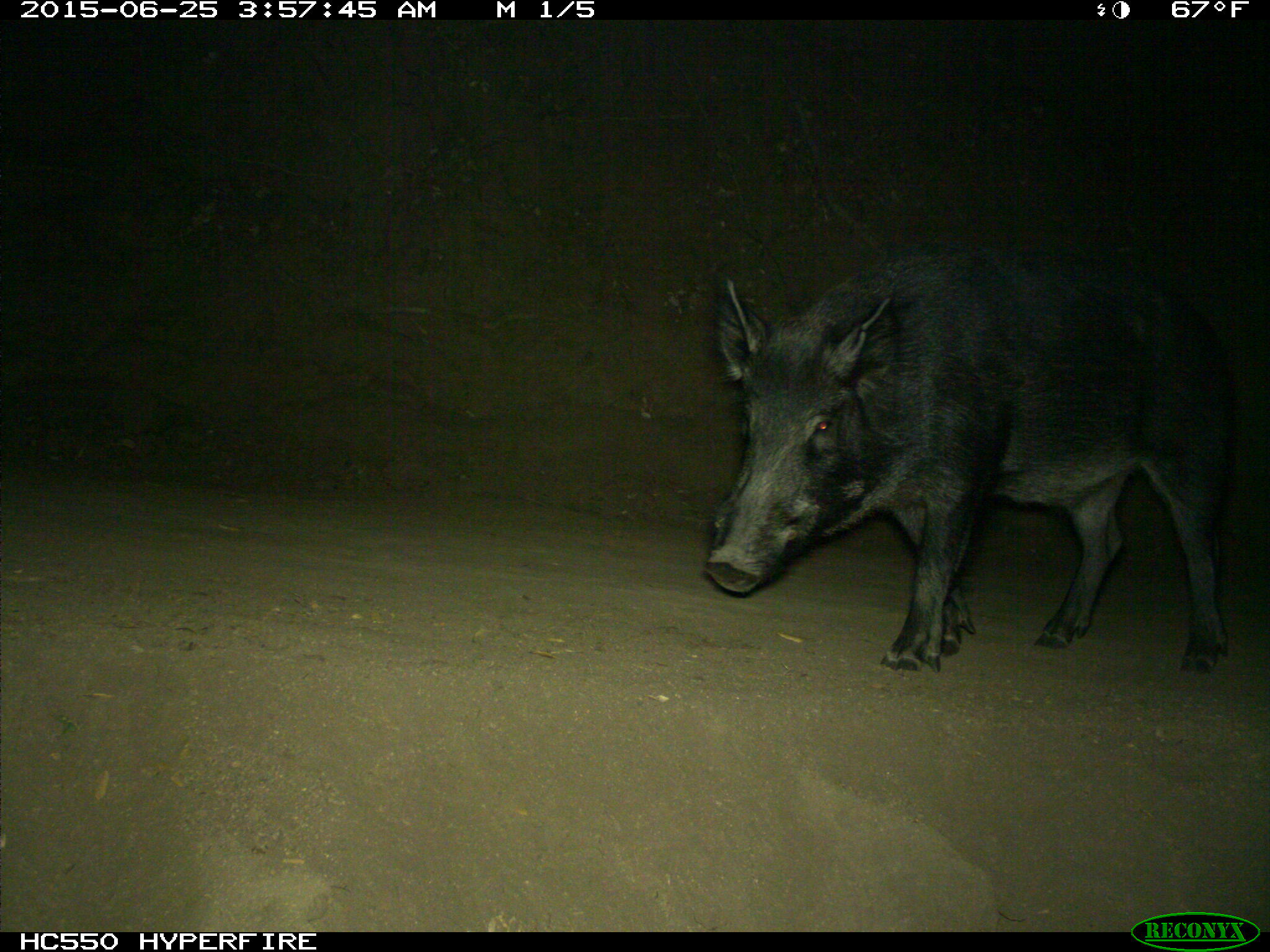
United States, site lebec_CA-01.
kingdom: Animalia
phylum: Chordata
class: Mammalia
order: Artiodactyla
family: Suidae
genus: Sus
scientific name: Sus scrofa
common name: wild boar